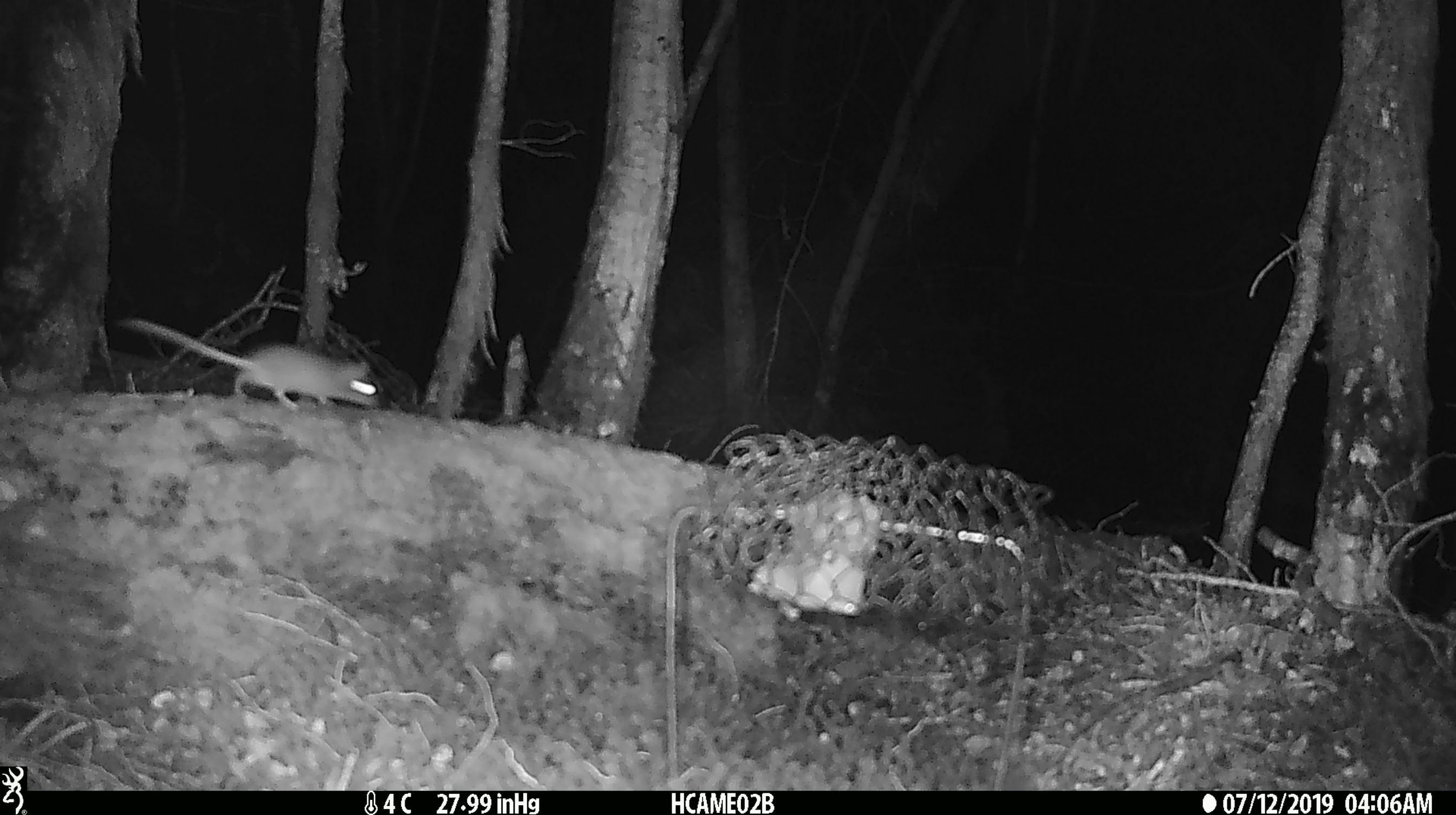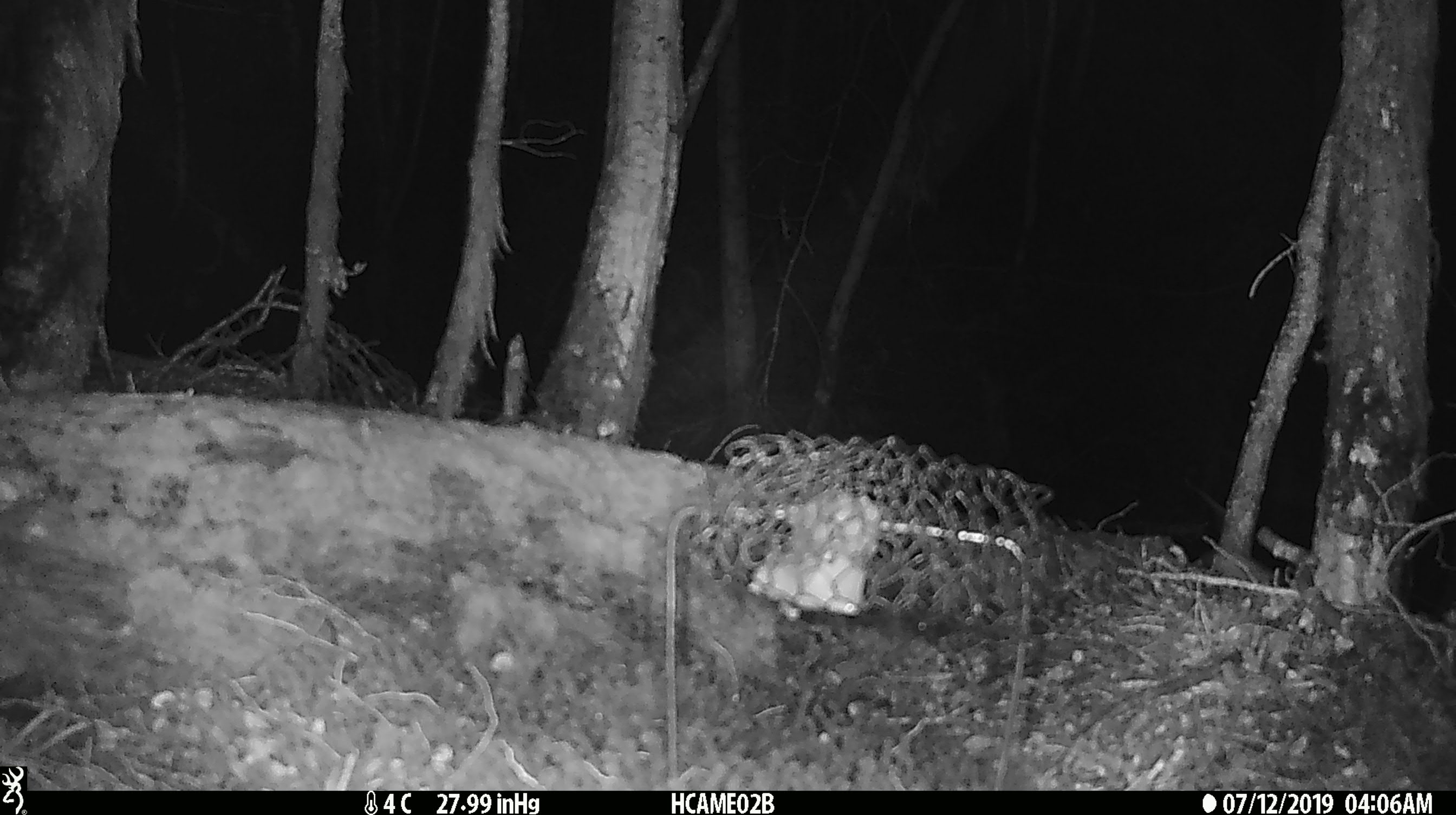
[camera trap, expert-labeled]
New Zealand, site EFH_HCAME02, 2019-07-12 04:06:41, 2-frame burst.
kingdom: Animalia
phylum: Chordata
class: Mammalia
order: Rodentia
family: Muridae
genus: Mus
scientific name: Mus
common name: mouse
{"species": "mouse (Mus)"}